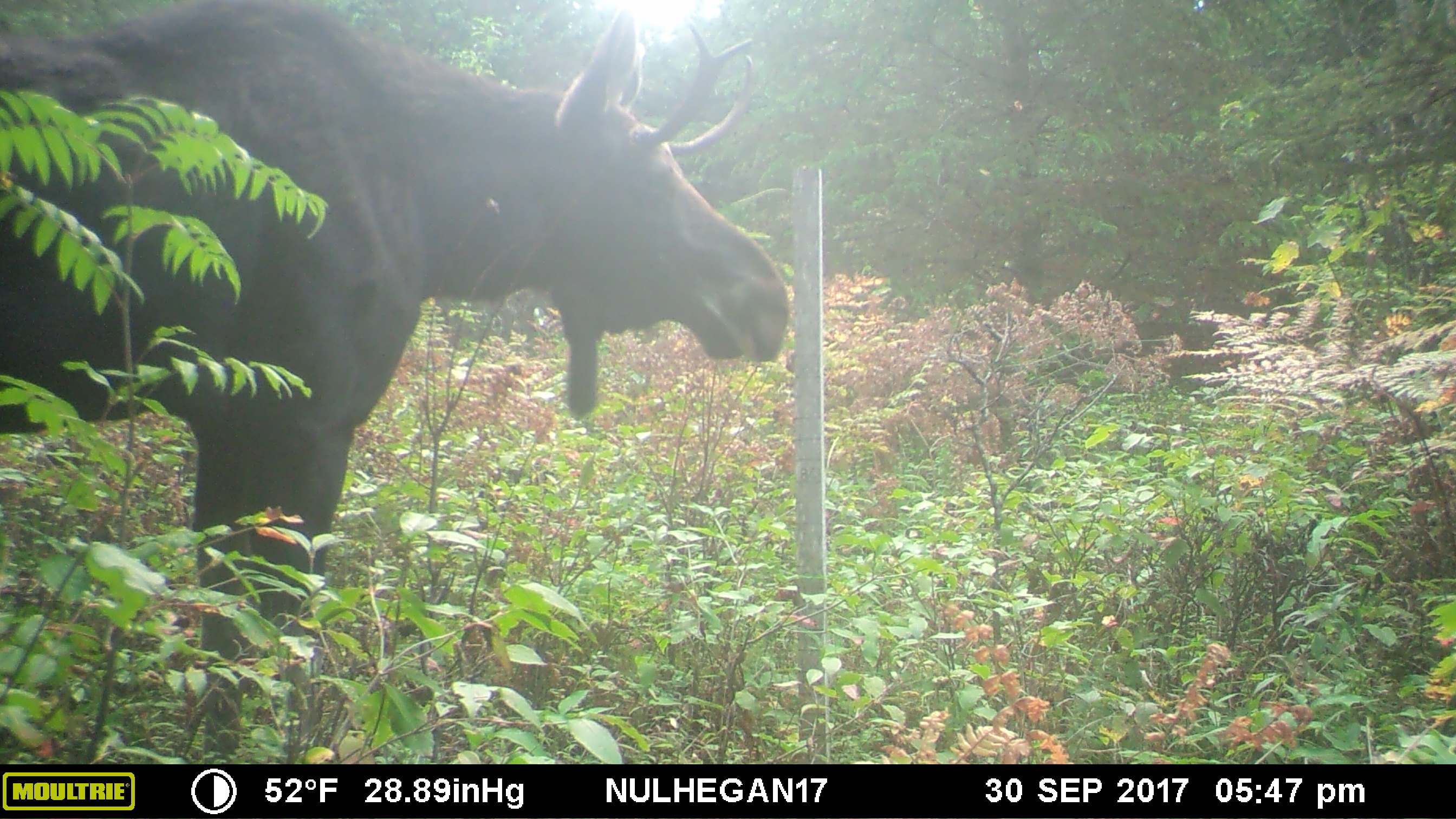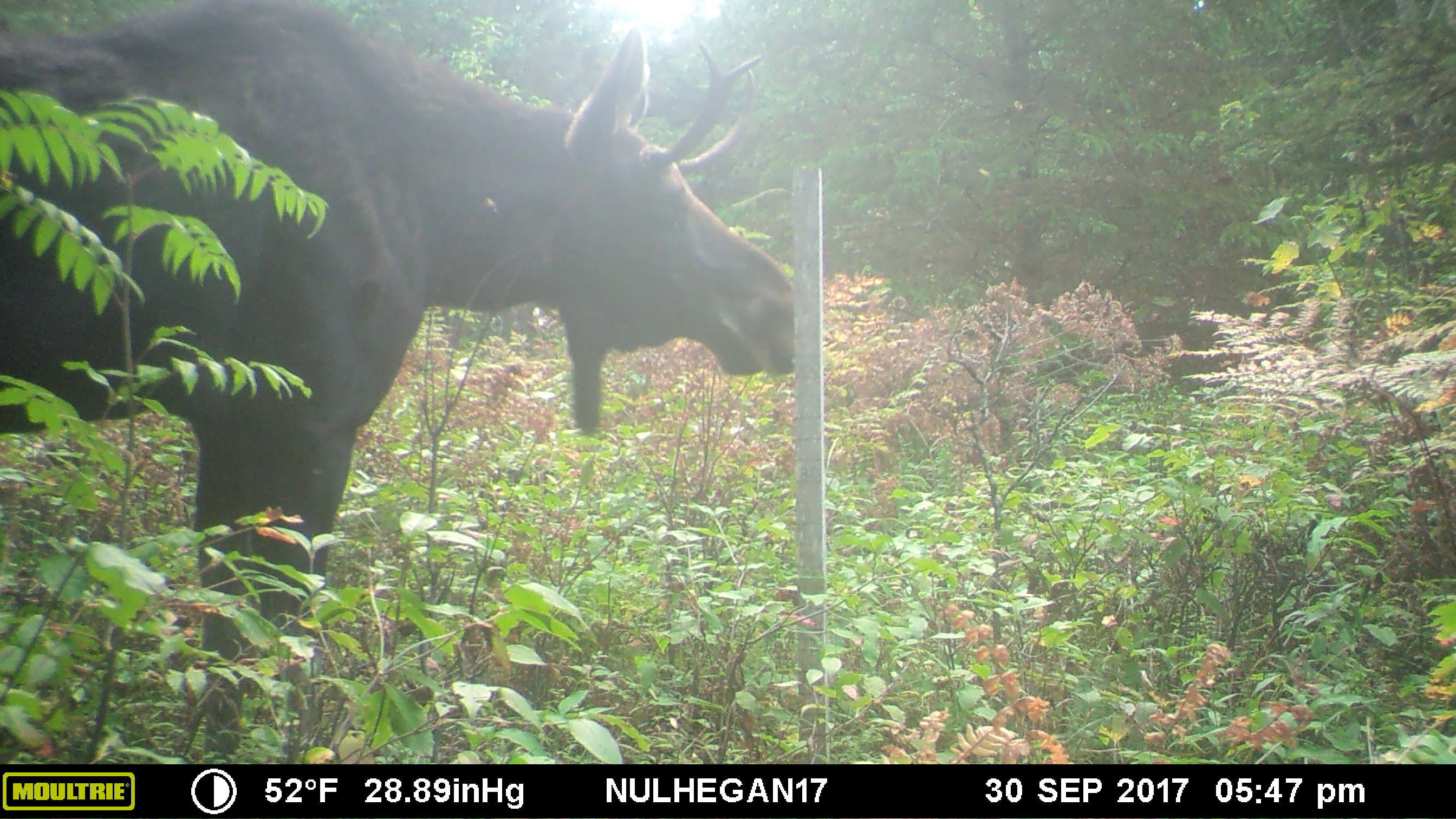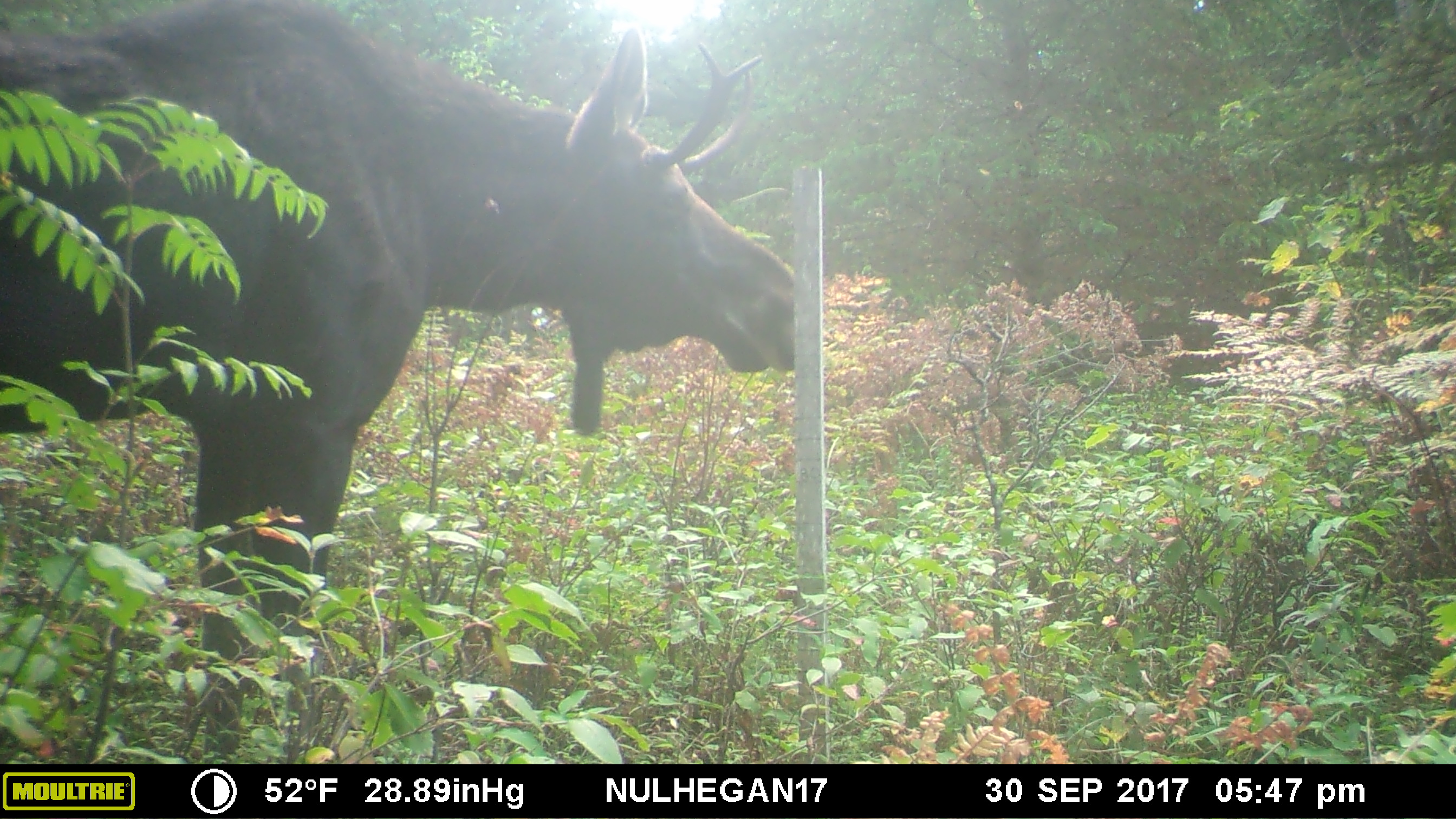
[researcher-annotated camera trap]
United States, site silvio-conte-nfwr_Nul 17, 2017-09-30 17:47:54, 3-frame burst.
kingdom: Animalia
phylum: Chordata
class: Mammalia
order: Artiodactyla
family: Cervidae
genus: Alces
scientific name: Alces alces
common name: moose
Moose (Alces alces).